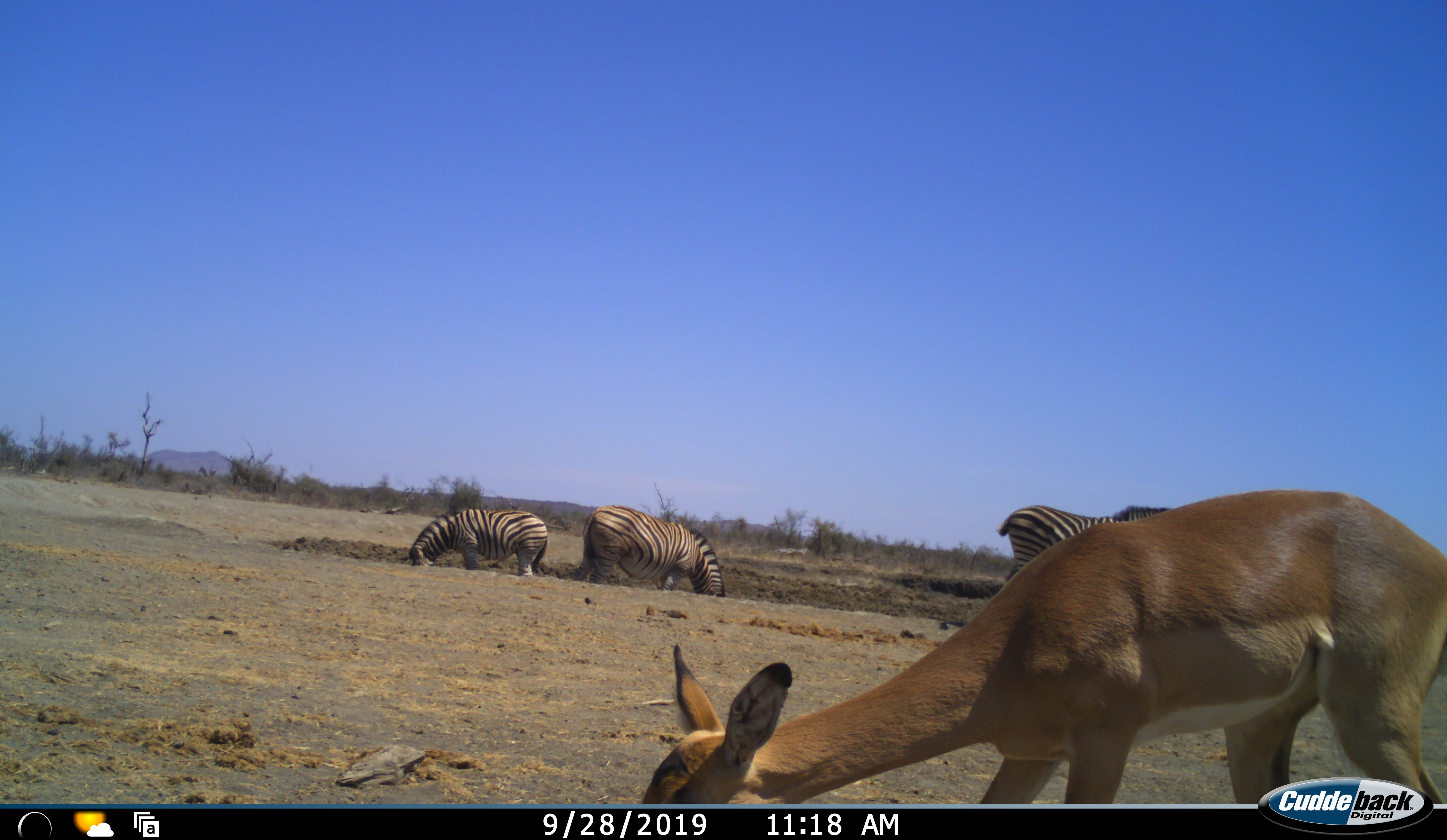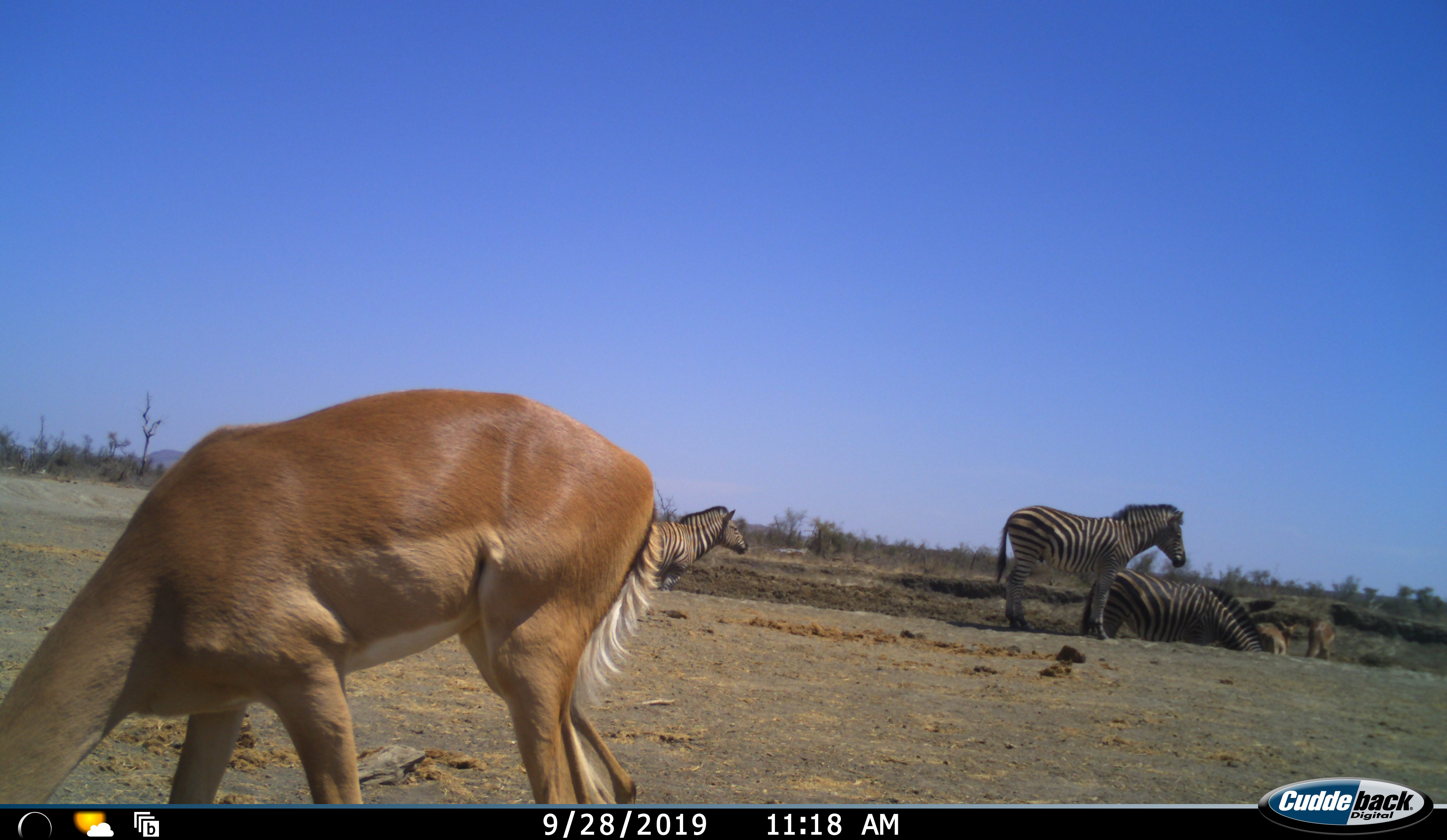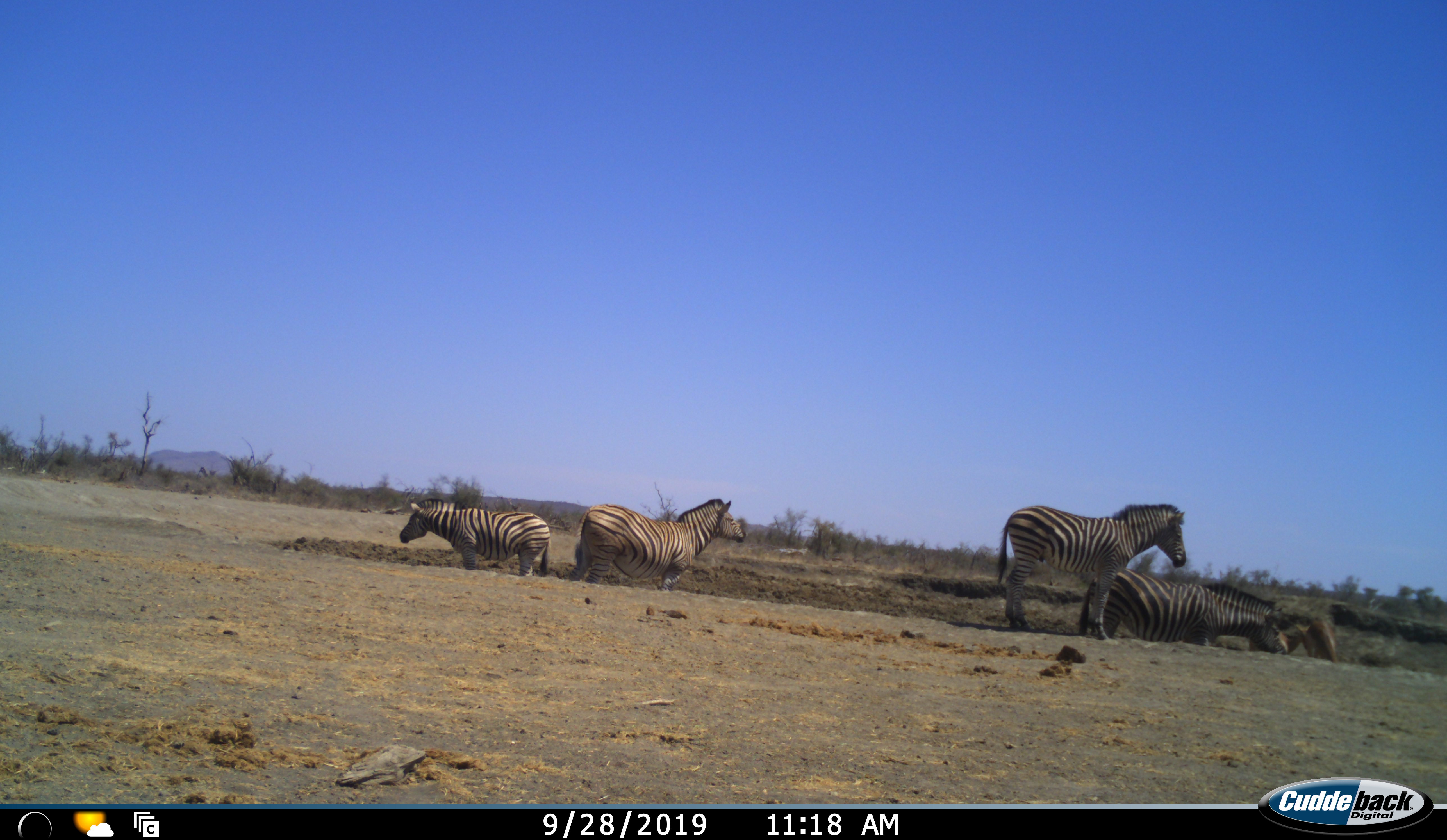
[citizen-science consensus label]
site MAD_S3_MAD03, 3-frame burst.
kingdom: Animalia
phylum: Chordata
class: Mammalia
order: Artiodactyla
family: Bovidae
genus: Aepyceros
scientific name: Aepyceros melampus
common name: impala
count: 1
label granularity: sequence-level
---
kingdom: Animalia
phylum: Chordata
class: Mammalia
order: Perissodactyla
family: Equidae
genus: Equus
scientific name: Equus quagga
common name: plains zebra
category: zebraplains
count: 4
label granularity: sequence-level